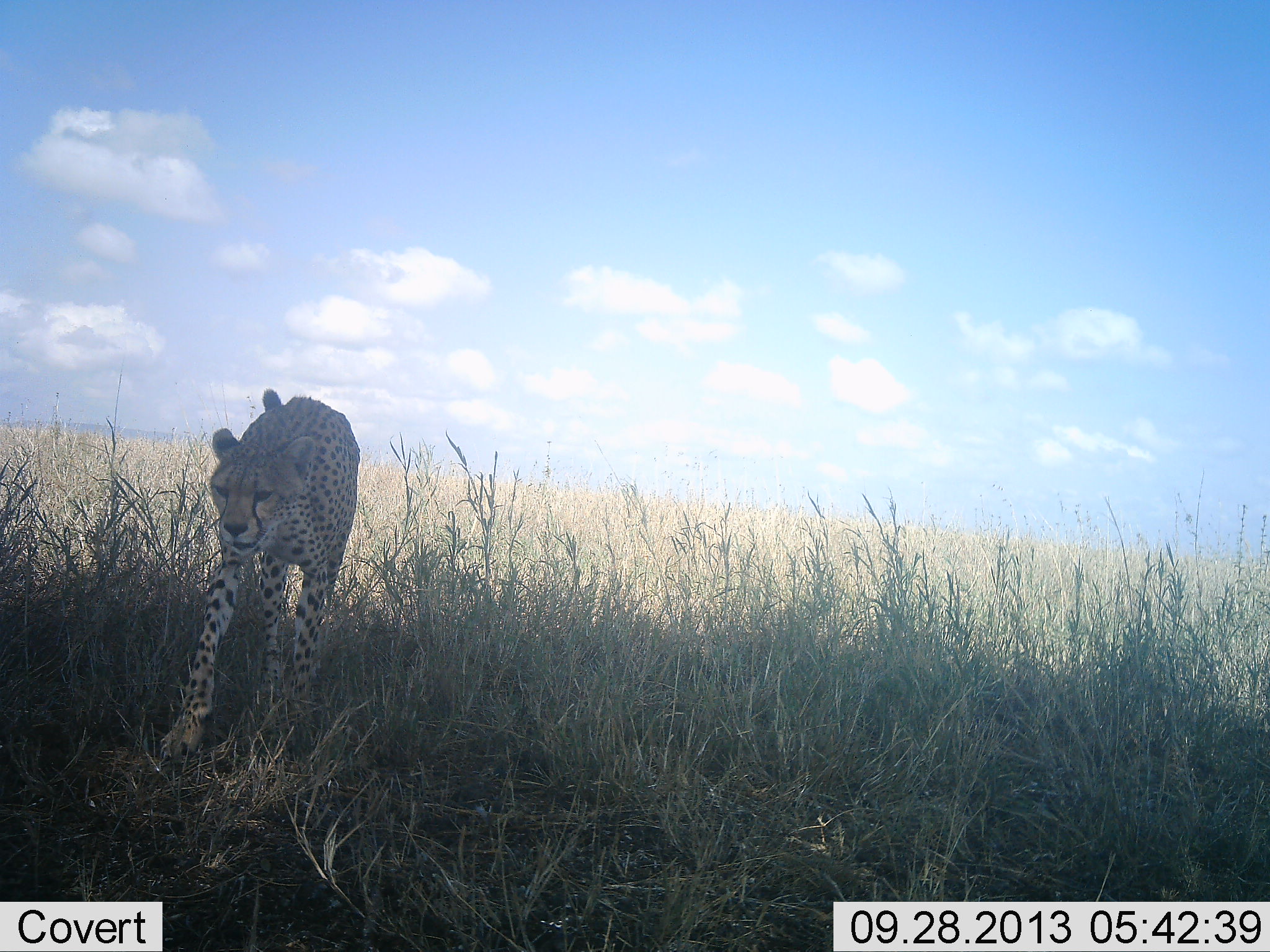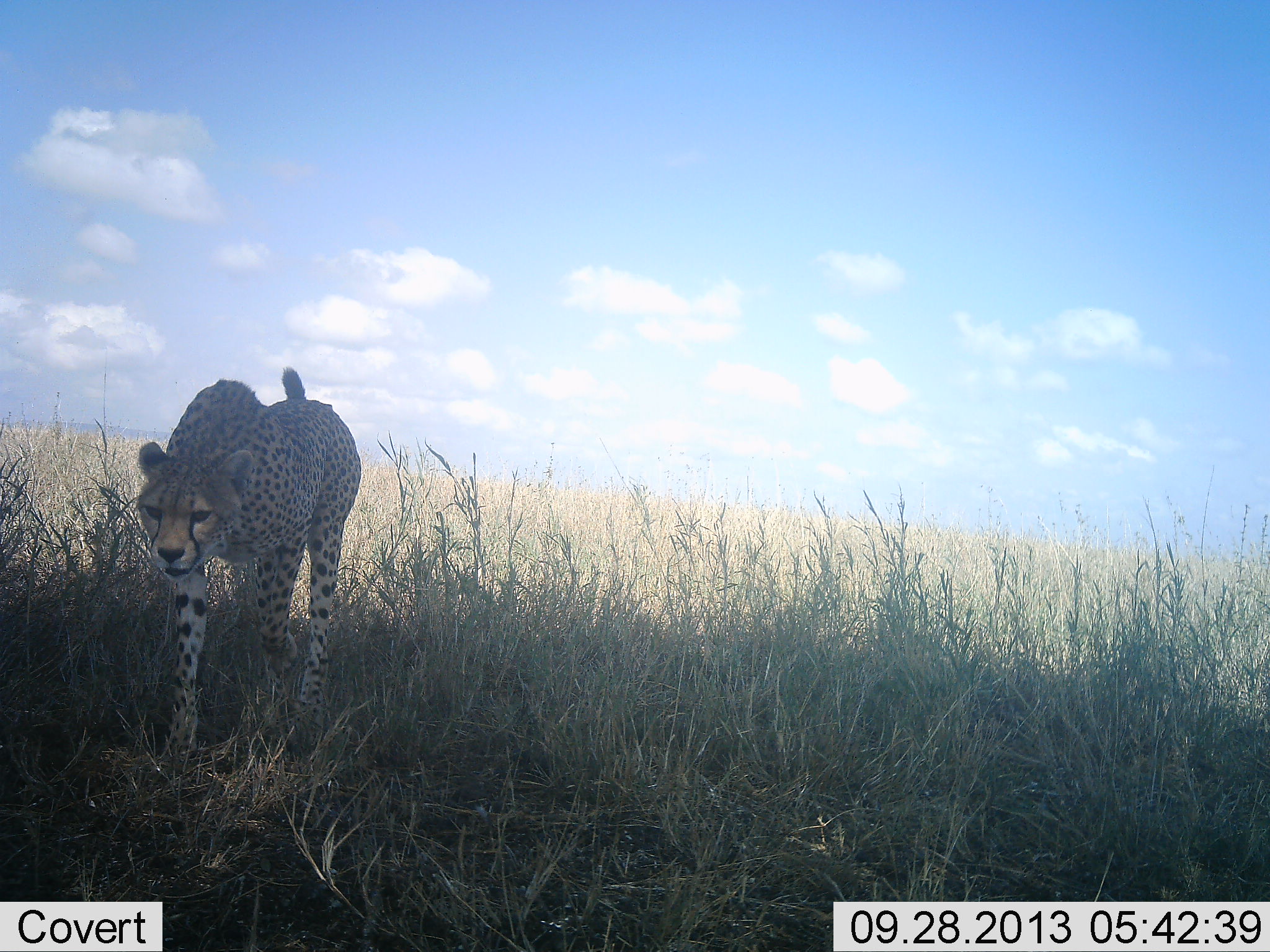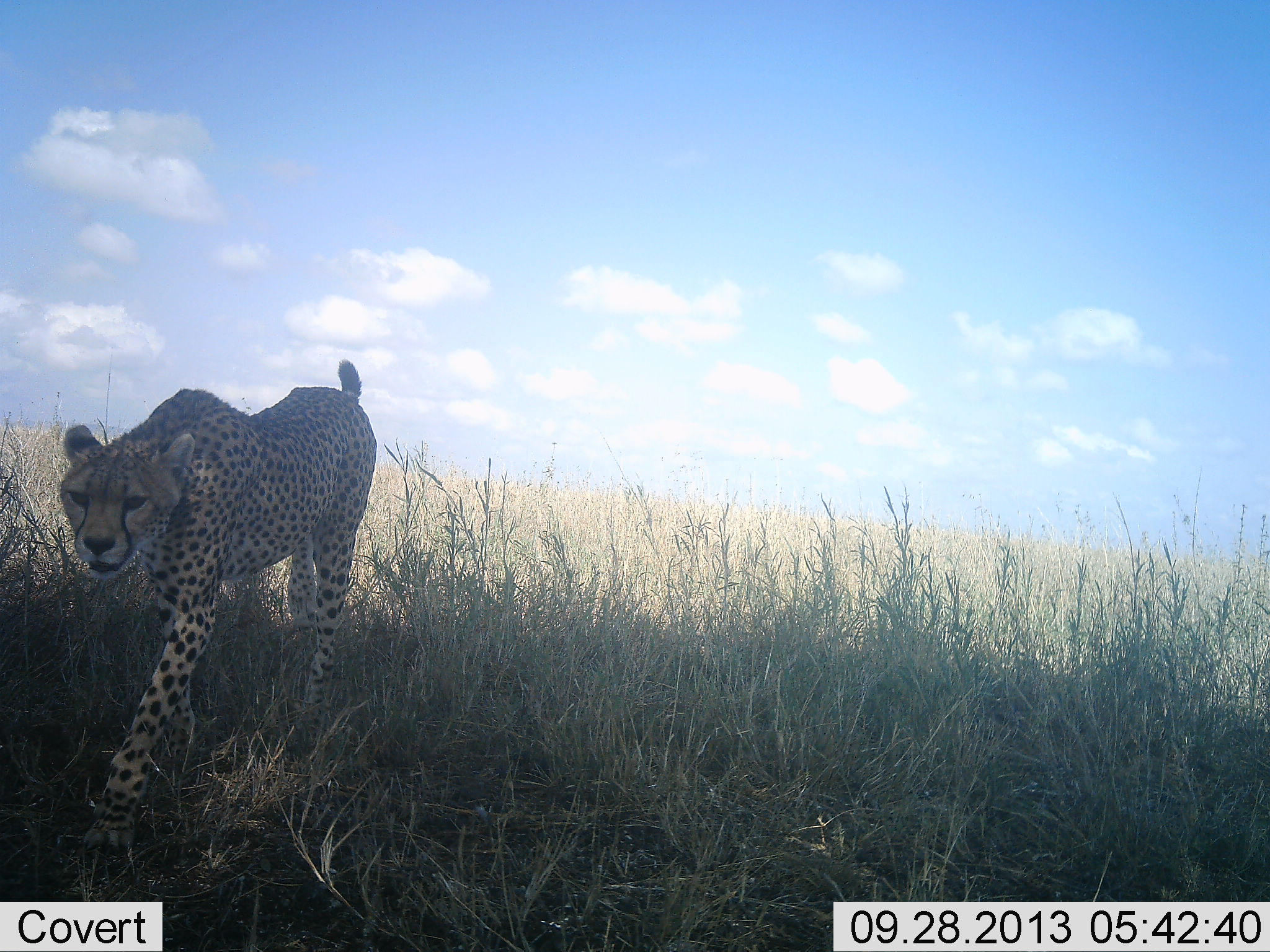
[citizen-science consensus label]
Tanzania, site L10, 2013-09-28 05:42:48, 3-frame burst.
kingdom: Animalia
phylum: Chordata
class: Mammalia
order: Carnivora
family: Felidae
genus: Acinonyx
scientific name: Acinonyx jubatus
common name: cheetah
Cheetah (Acinonyx jubatus), count 1. Behavior (volunteer vote fractions): standing 10%, resting 0%, moving 94%, interacting 0%. Young present (vote fraction): 0%. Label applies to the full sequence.